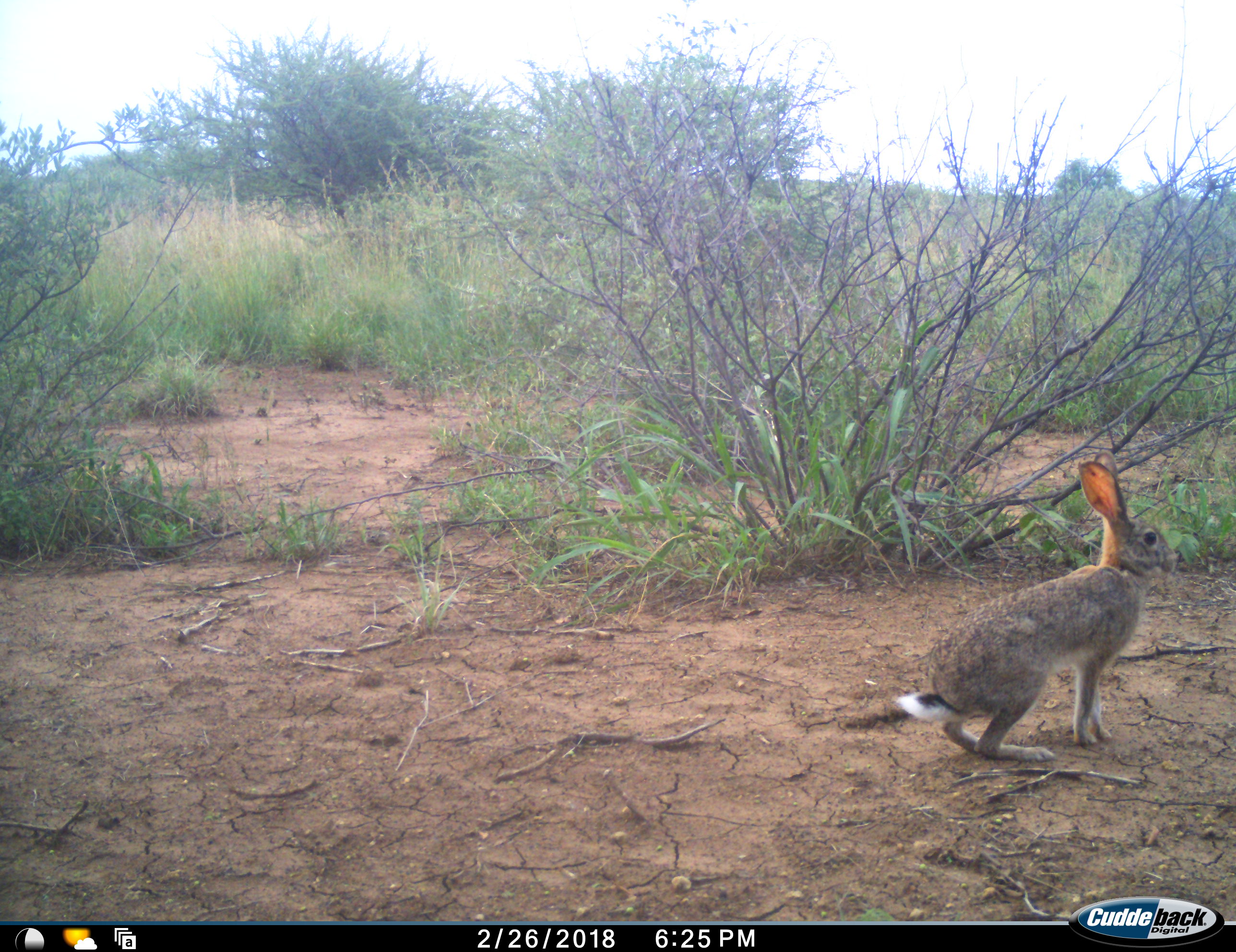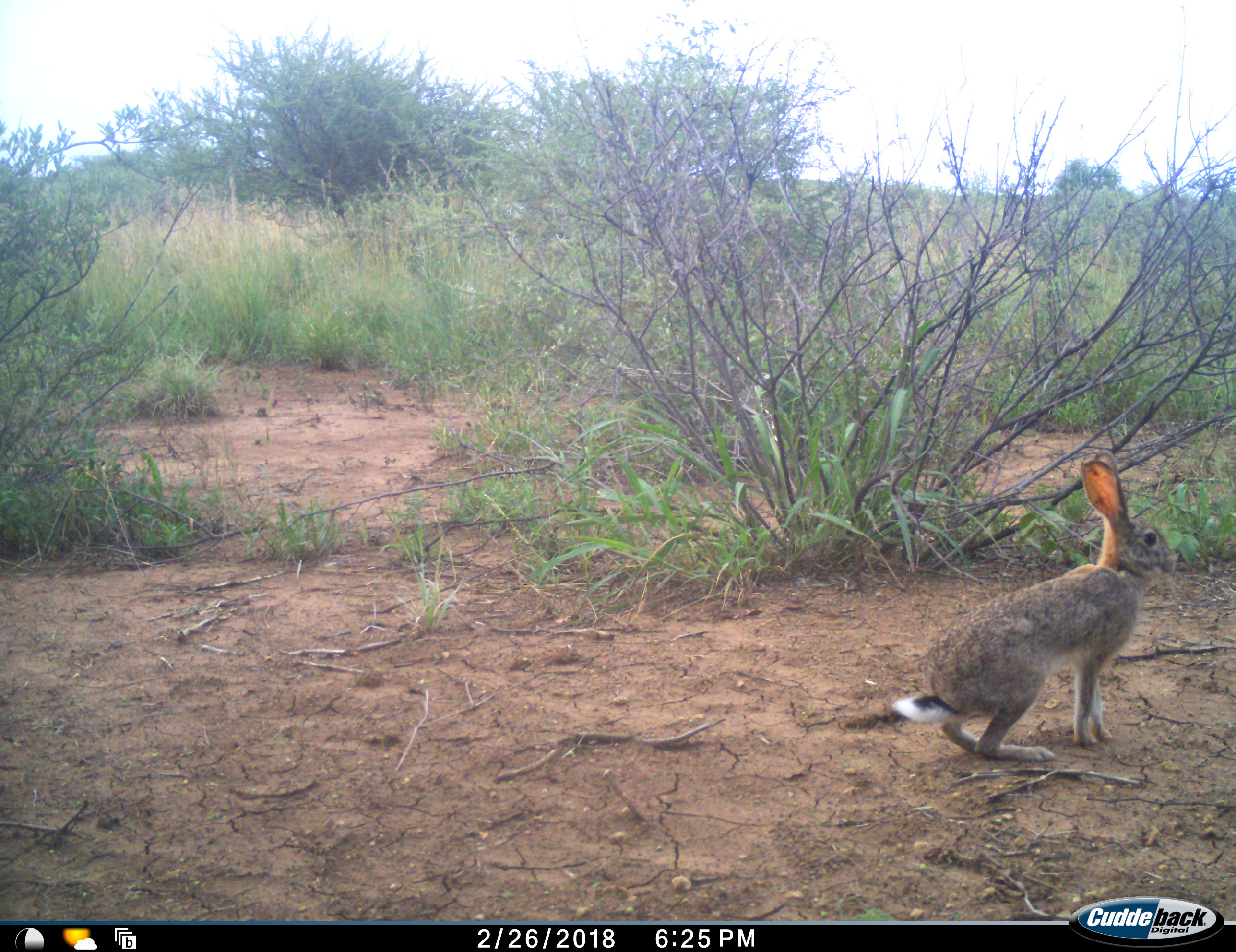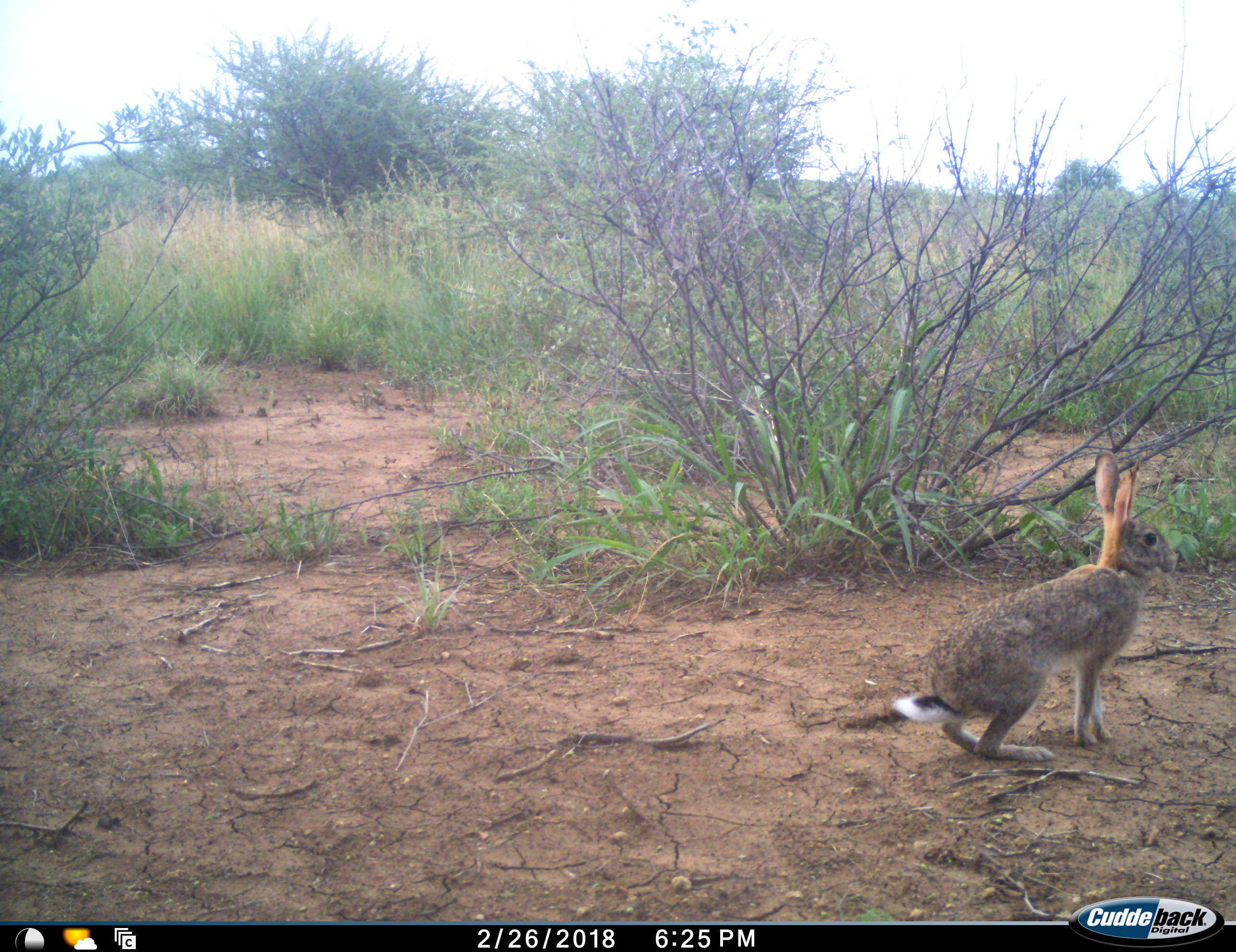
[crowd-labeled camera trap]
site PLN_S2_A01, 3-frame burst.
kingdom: Animalia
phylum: Chordata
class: Mammalia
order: Lagomorpha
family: Leporidae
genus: Lepus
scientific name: Lepus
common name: hare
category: hareunknown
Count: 1.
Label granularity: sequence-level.